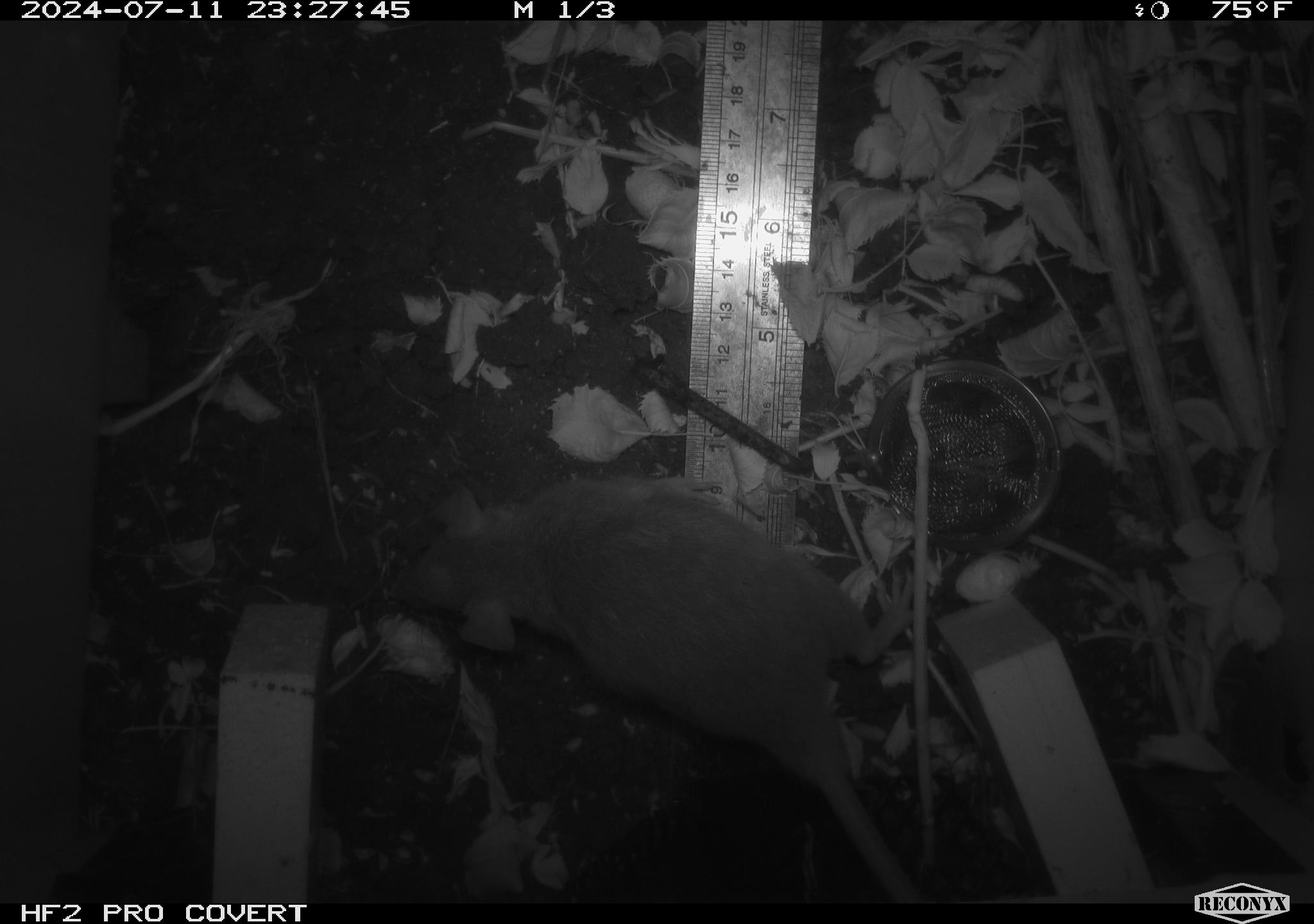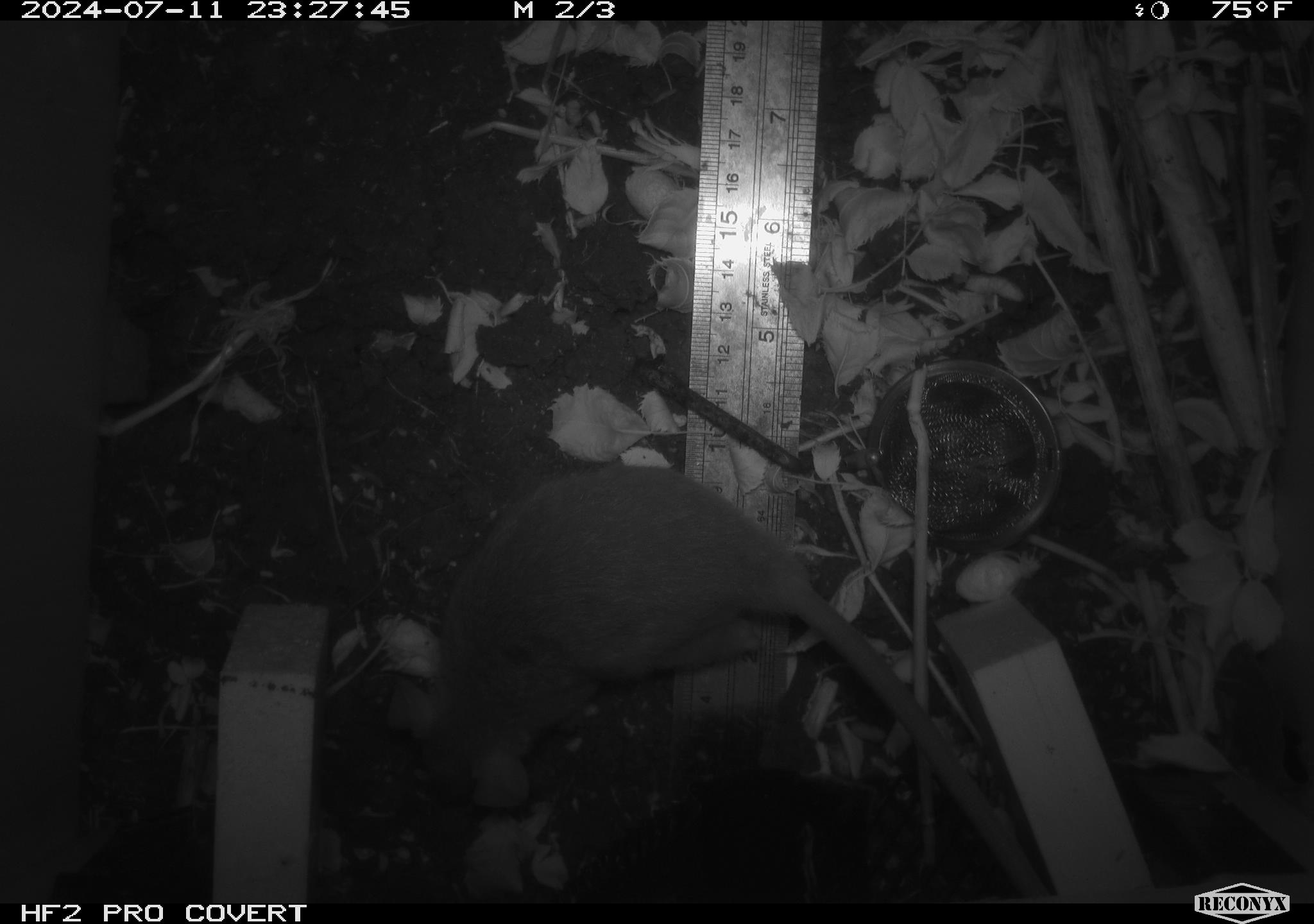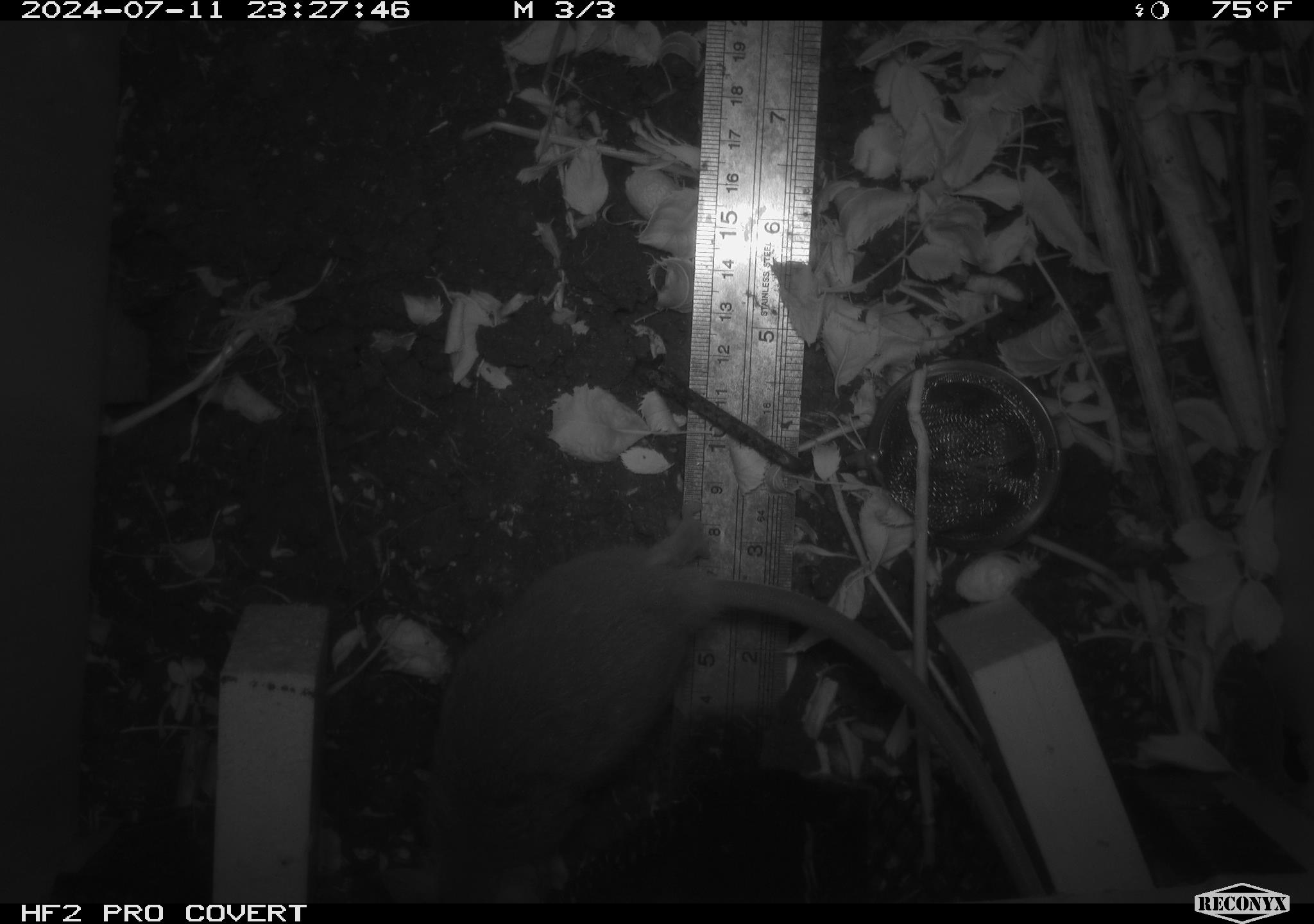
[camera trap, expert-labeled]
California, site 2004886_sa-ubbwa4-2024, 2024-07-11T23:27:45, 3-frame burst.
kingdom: Animalia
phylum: Chordata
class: Mammalia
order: Rodentia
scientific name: Rodentia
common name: woodrat or rat or mouse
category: woodrat or rat or mouse species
Woodrat or rat or mouse species (woodrat or rat or mouse) (Rodentia).